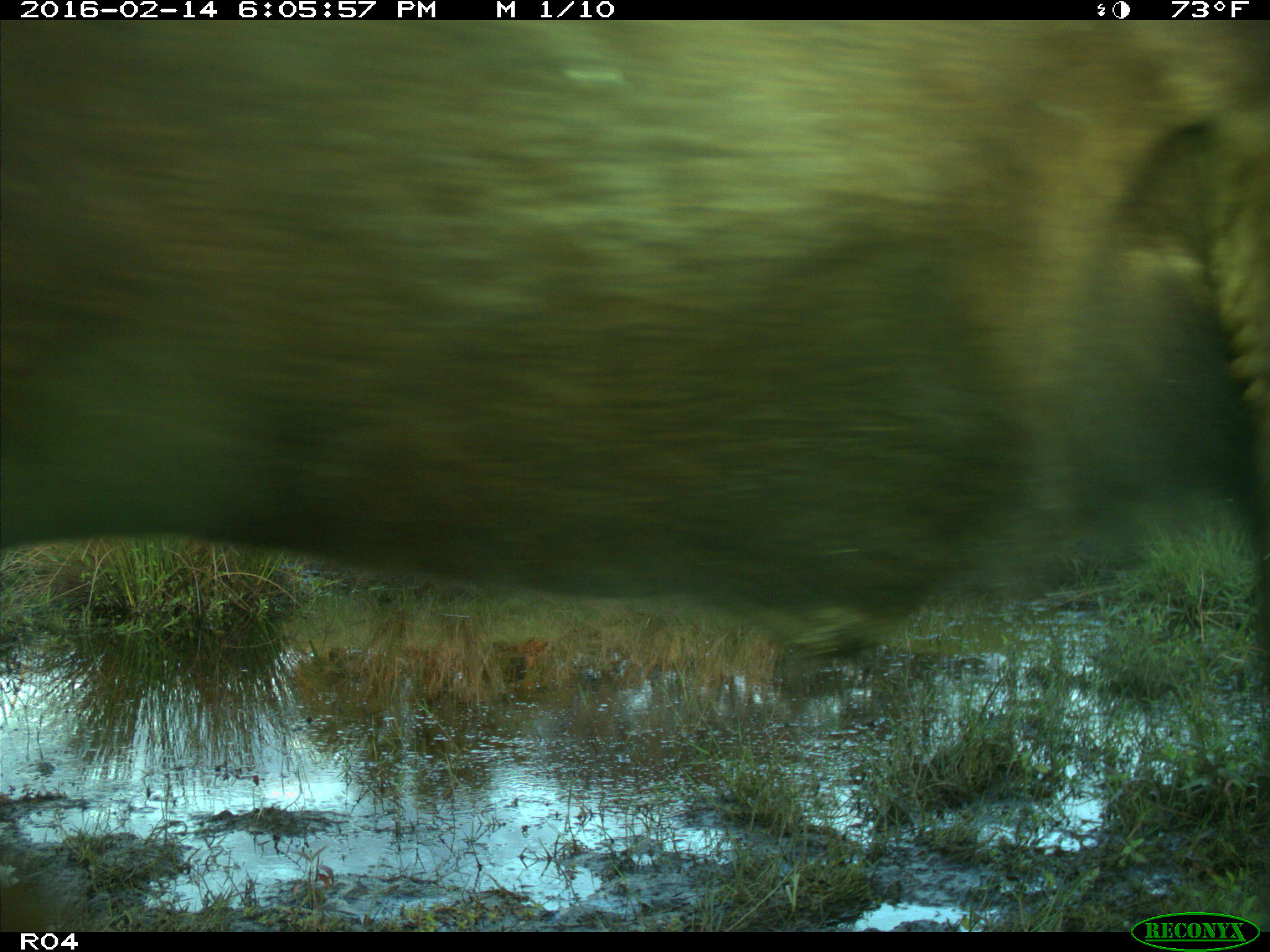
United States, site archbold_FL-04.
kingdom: Animalia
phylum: Chordata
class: Mammalia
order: Artiodactyla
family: Bovidae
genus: Bos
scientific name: Bos taurus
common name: domestic cow